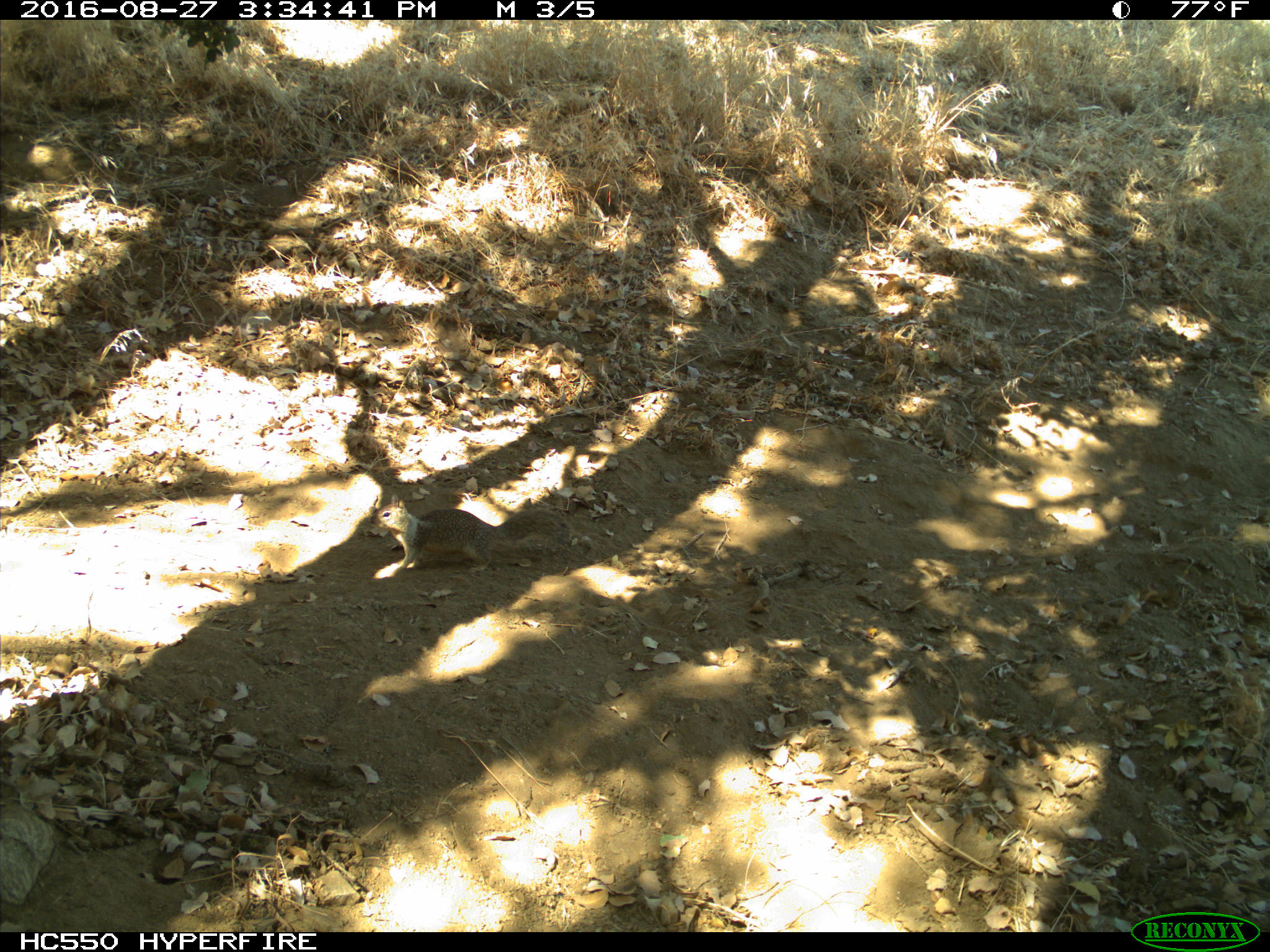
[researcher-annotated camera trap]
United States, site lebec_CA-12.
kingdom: Animalia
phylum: Chordata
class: Mammalia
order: Rodentia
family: Sciuridae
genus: Otospermophilus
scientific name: Otospermophilus beecheyi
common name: california ground squirrel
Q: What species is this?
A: Otospermophilus beecheyi (california ground squirrel).